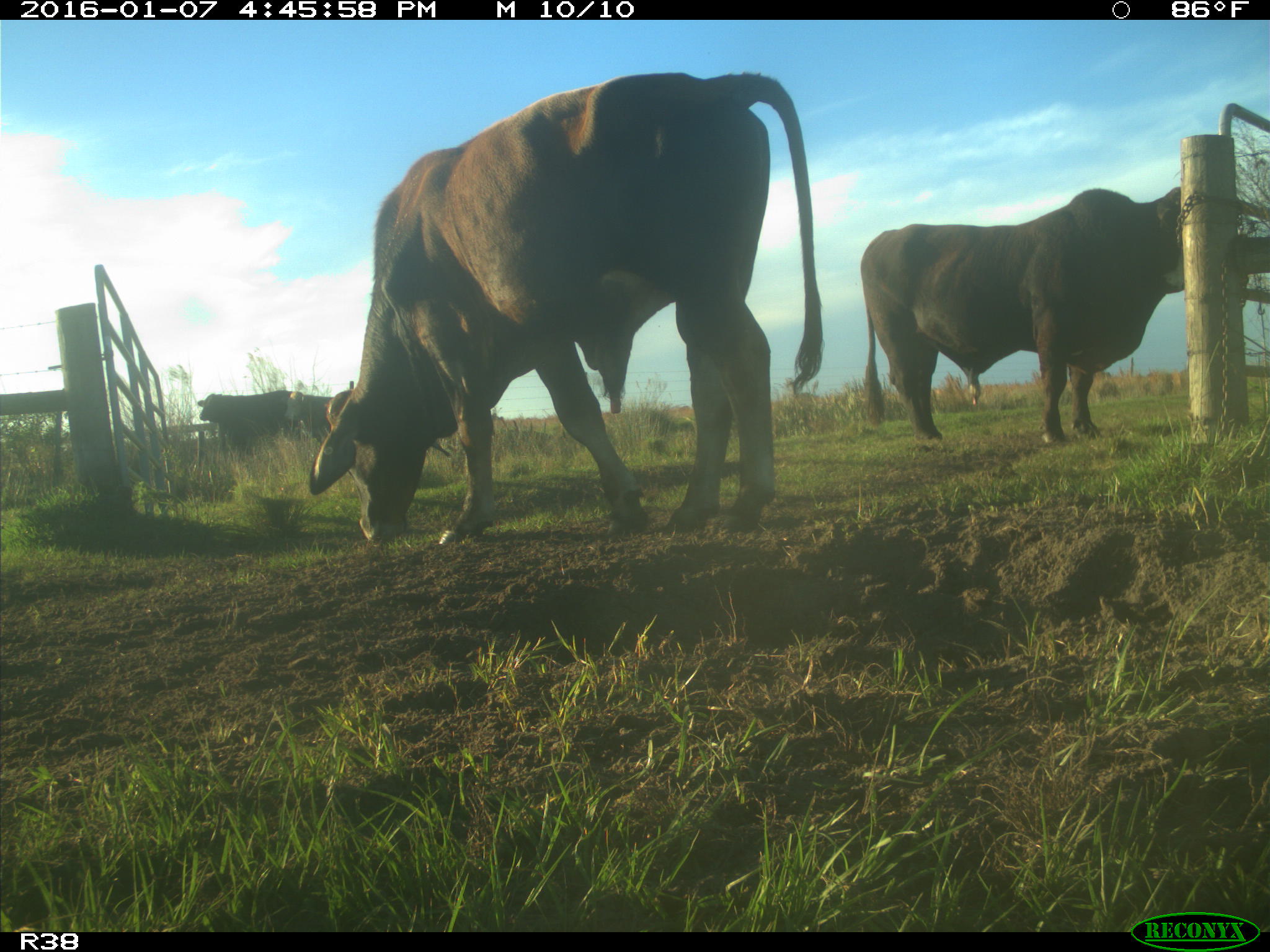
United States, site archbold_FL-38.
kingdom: Animalia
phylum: Chordata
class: Mammalia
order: Artiodactyla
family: Bovidae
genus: Bos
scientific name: Bos taurus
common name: domestic cow